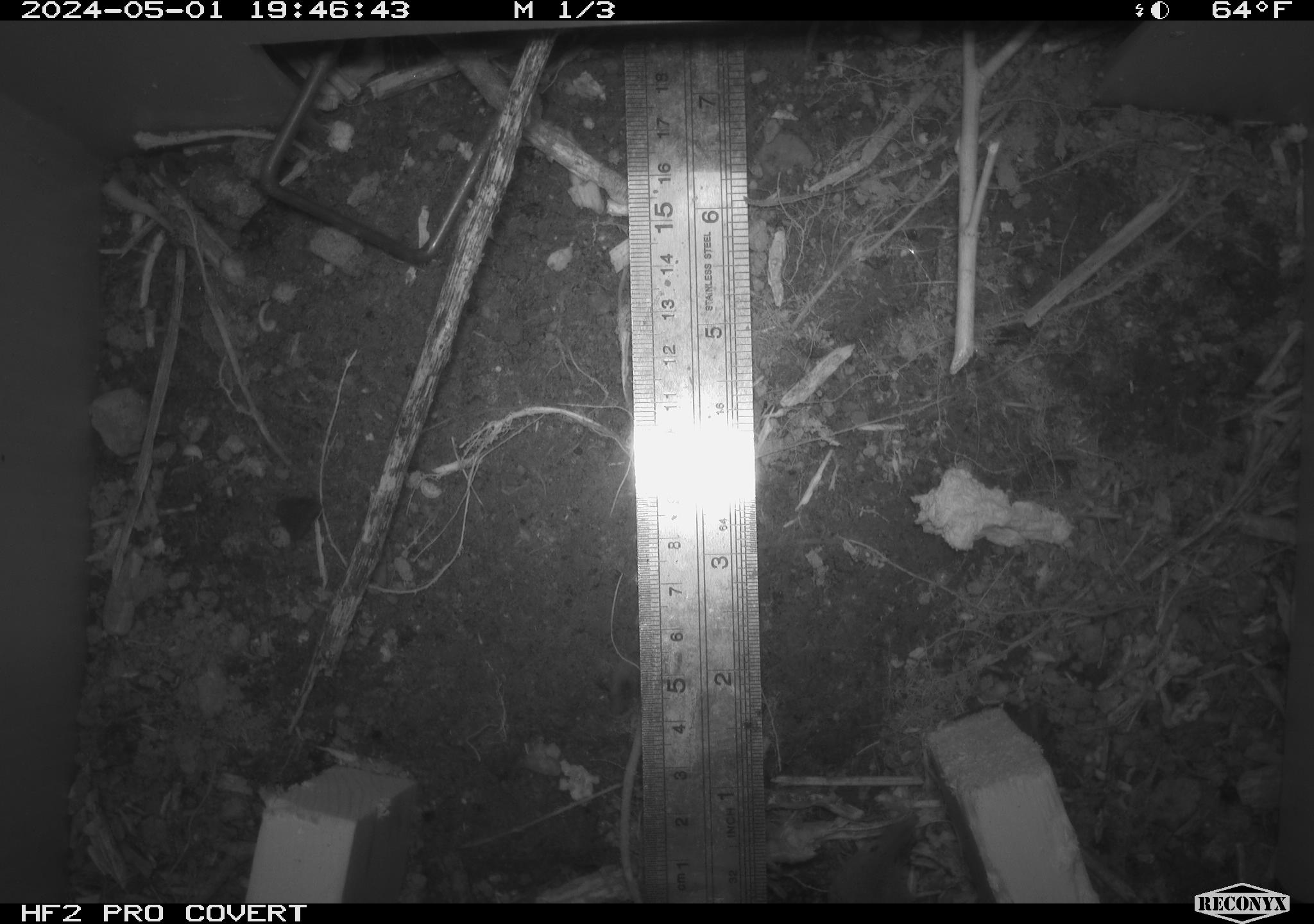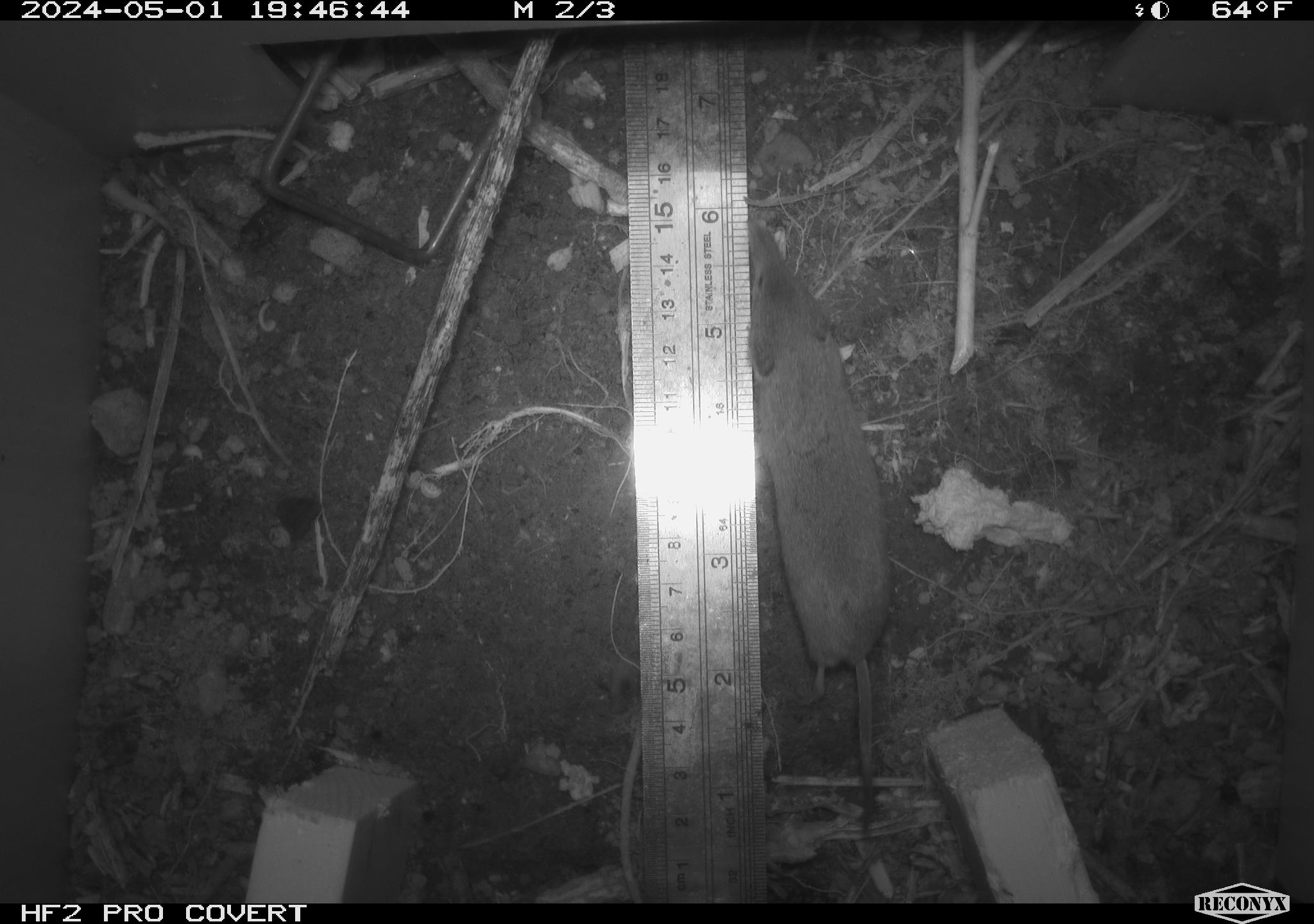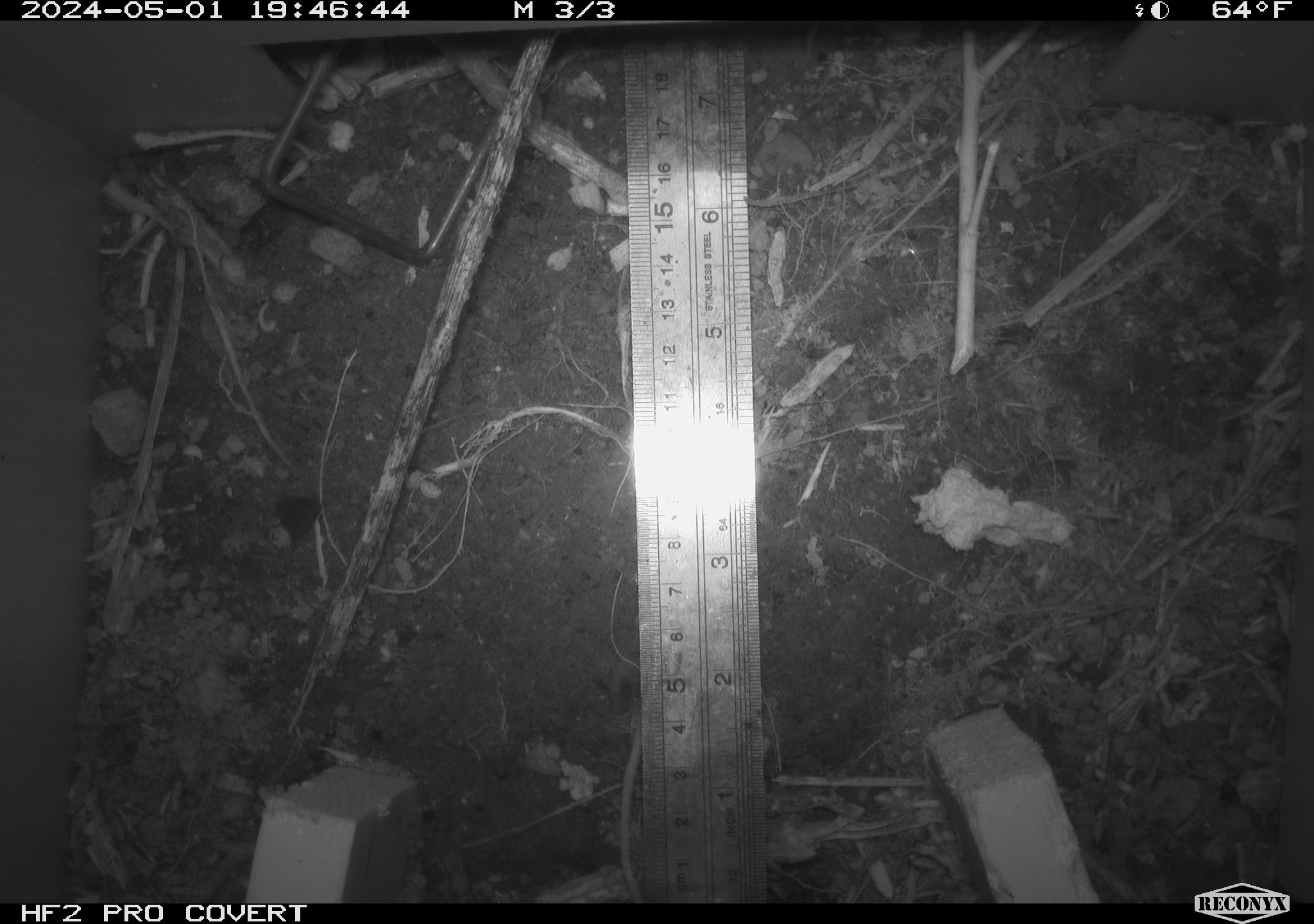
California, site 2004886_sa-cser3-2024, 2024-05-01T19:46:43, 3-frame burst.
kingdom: Animalia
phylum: Chordata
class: Mammalia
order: Eulipotyphla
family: Soricidae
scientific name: Soricidae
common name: shrews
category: soricidae family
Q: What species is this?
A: Soricidae family (shrews) (Soricidae).